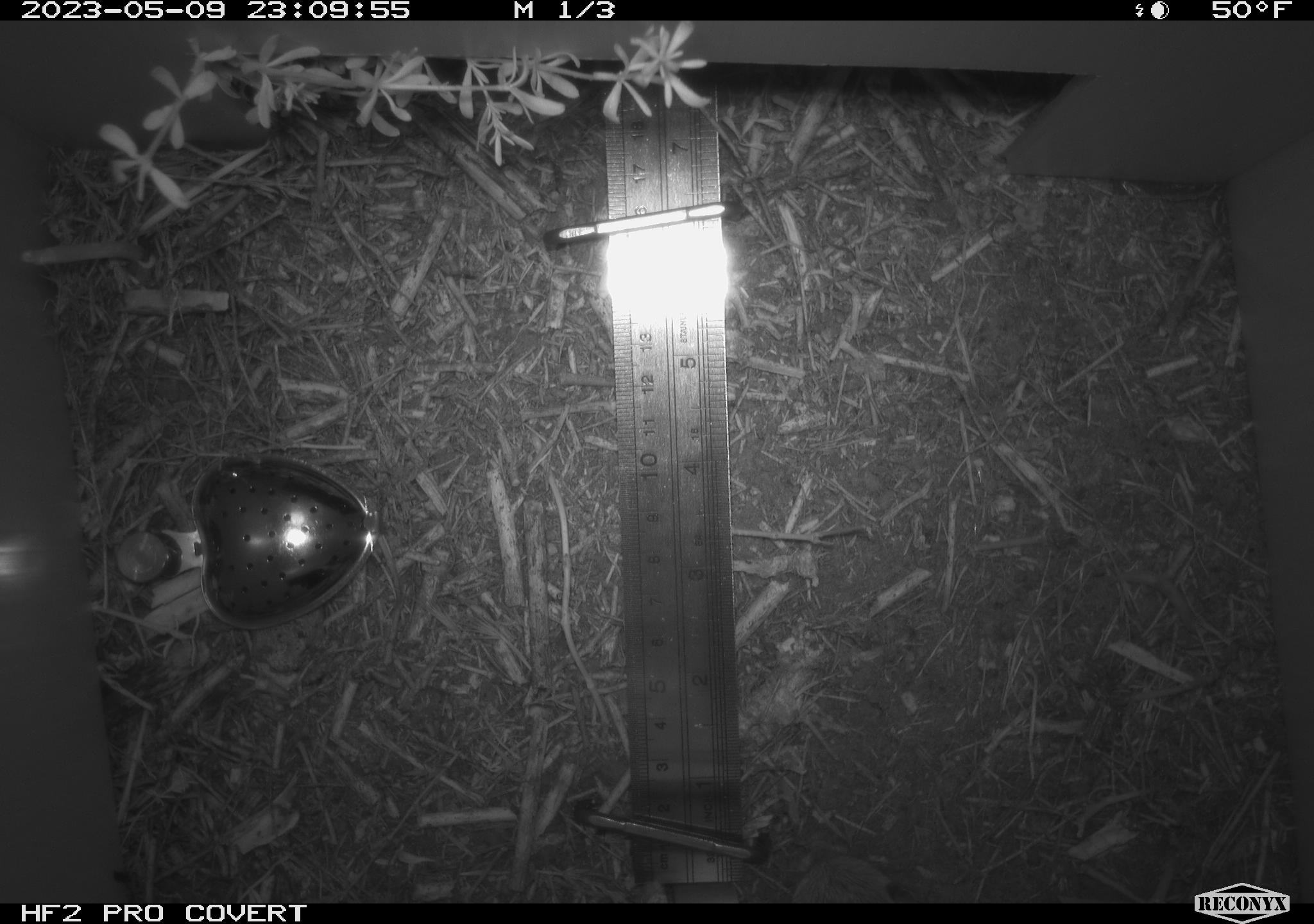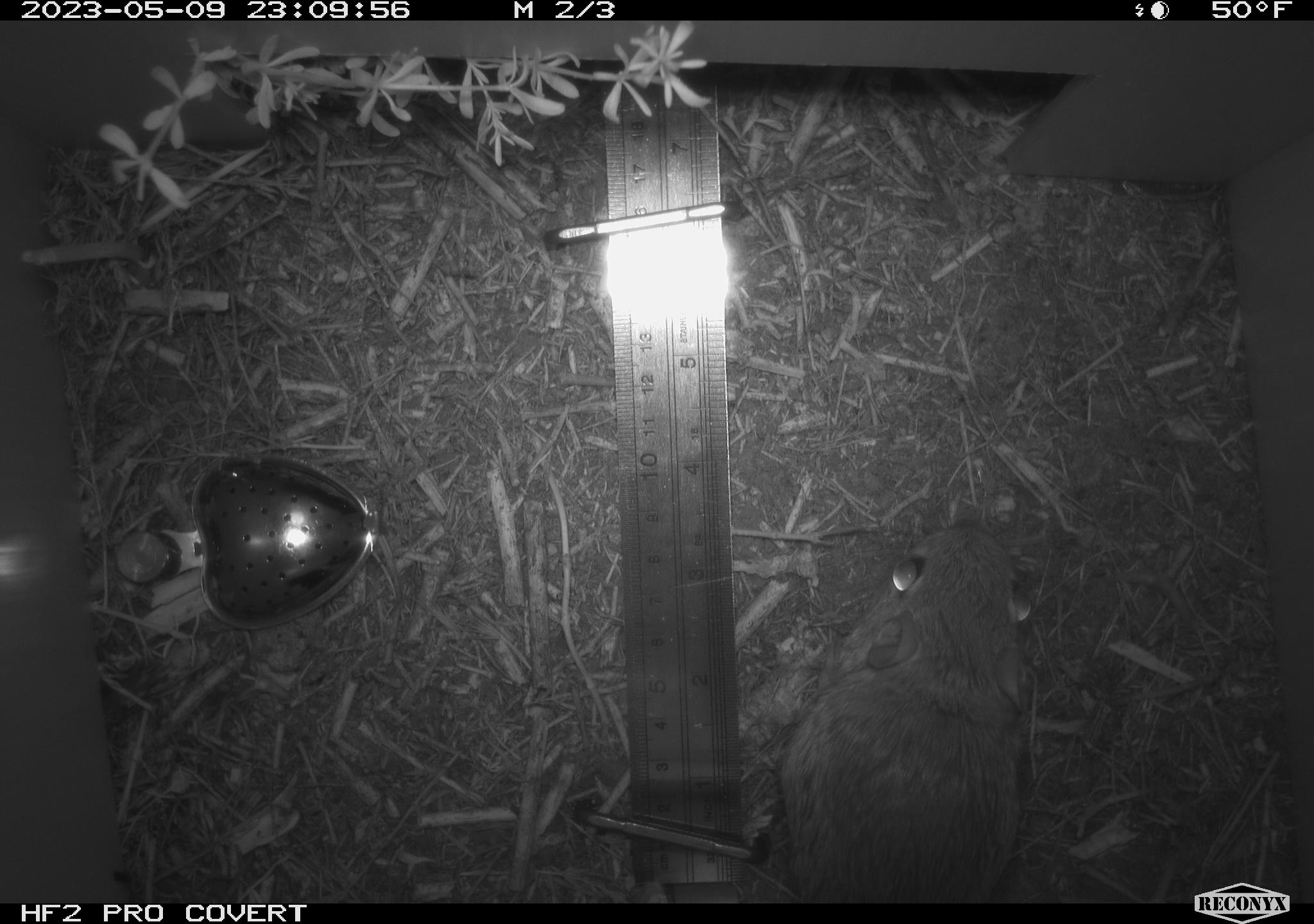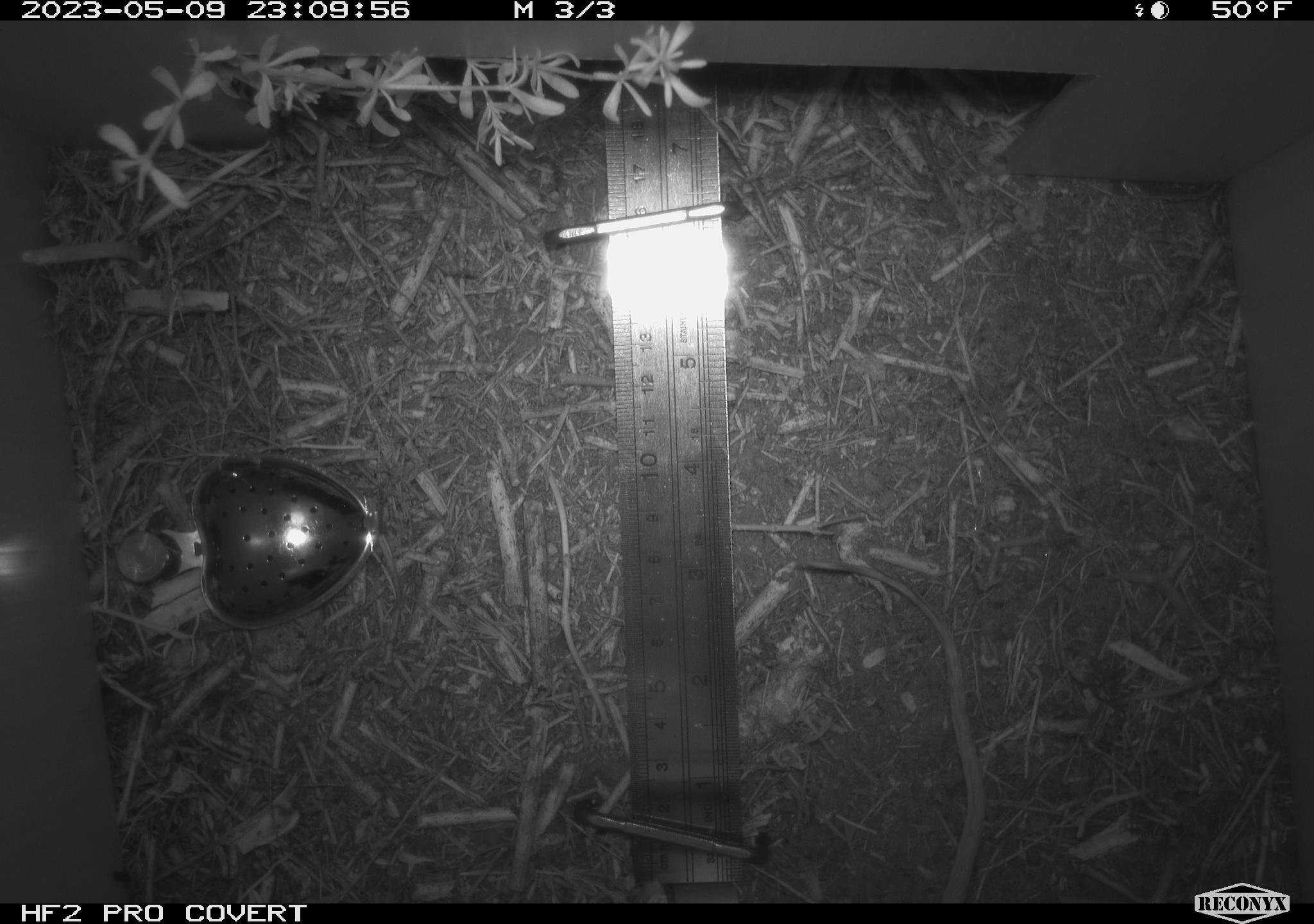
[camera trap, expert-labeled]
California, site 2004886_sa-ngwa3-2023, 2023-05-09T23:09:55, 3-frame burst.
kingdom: Animalia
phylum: Chordata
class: Mammalia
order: Rodentia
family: Heteromyidae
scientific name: Heteromyidae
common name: kangaroo rats and pocket mice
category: heteromyidae family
Heteromyidae family (kangaroo rats and pocket mice) (Heteromyidae).